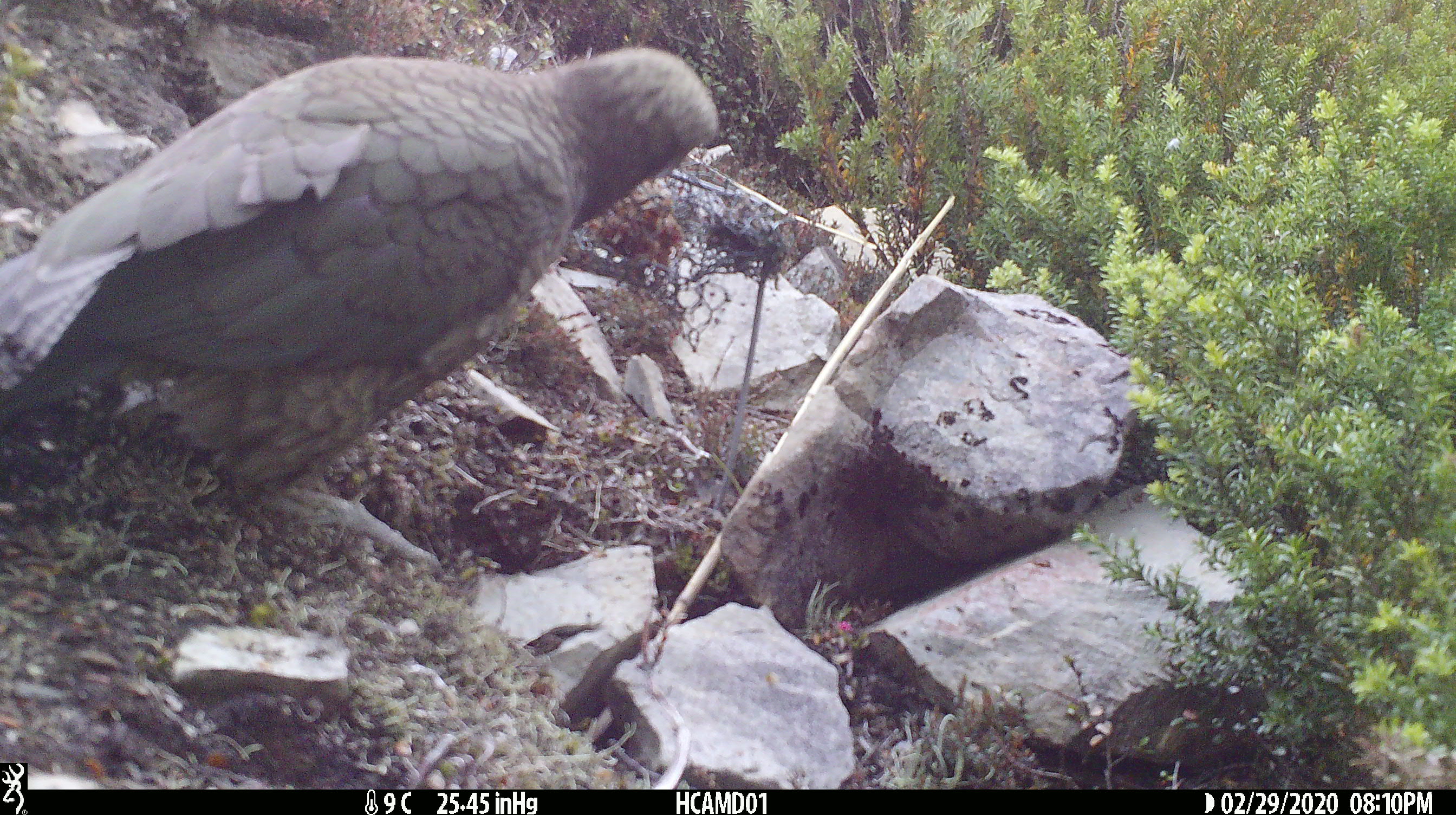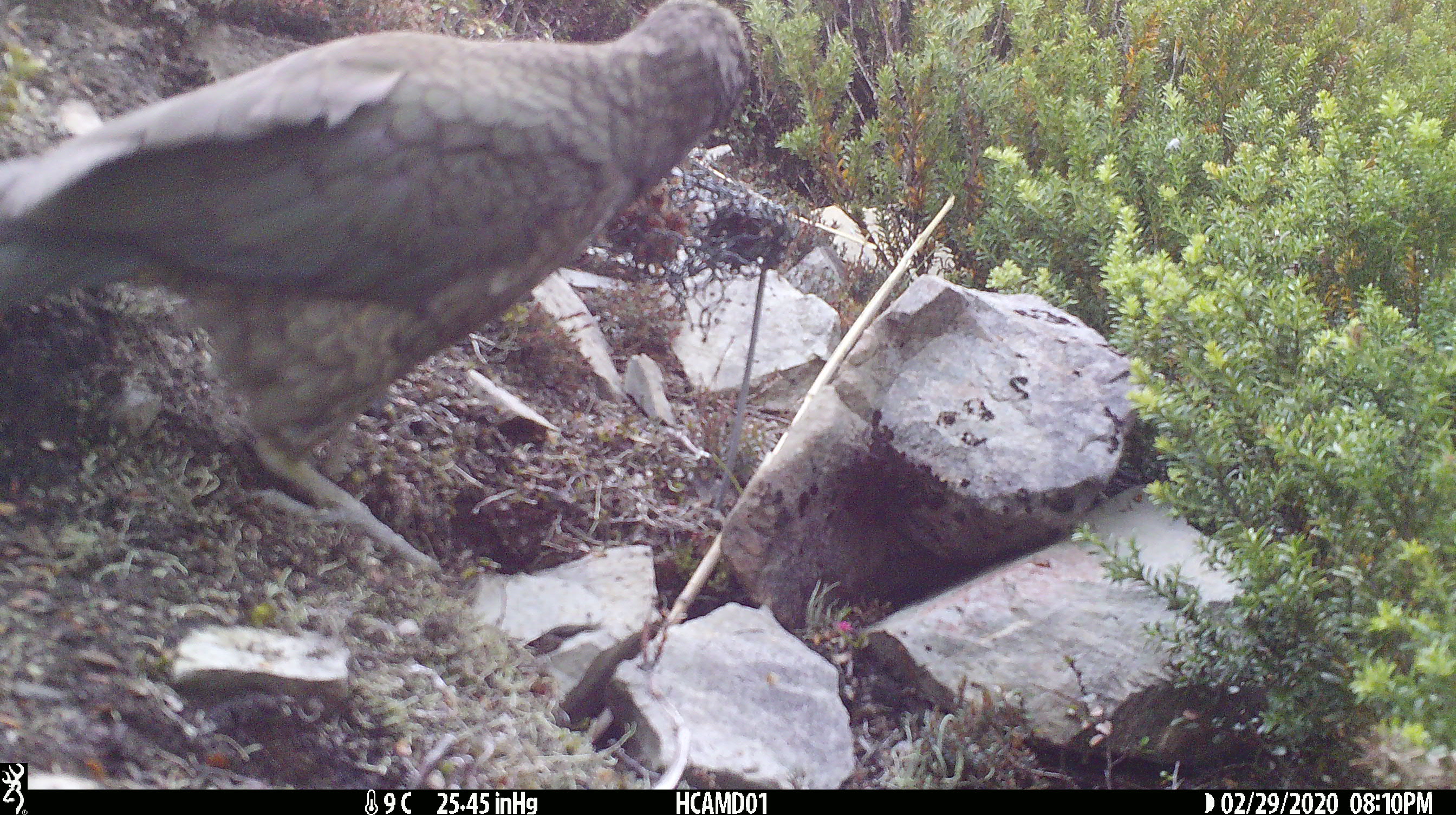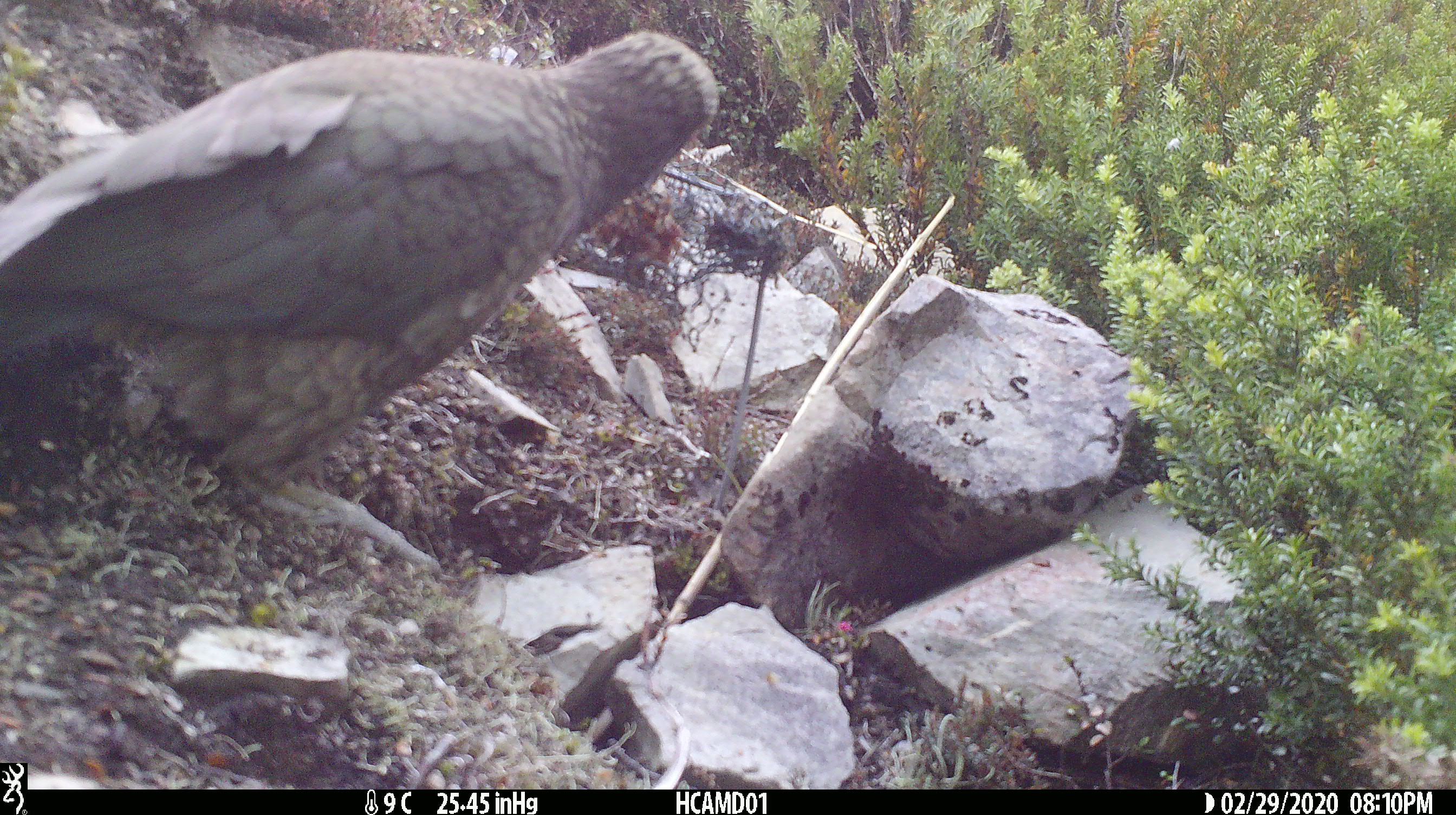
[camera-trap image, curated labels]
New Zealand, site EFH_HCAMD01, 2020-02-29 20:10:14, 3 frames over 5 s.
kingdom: Animalia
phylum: Chordata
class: Aves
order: Psittaciformes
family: Strigopidae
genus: Nestor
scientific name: Nestor notabilis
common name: kea